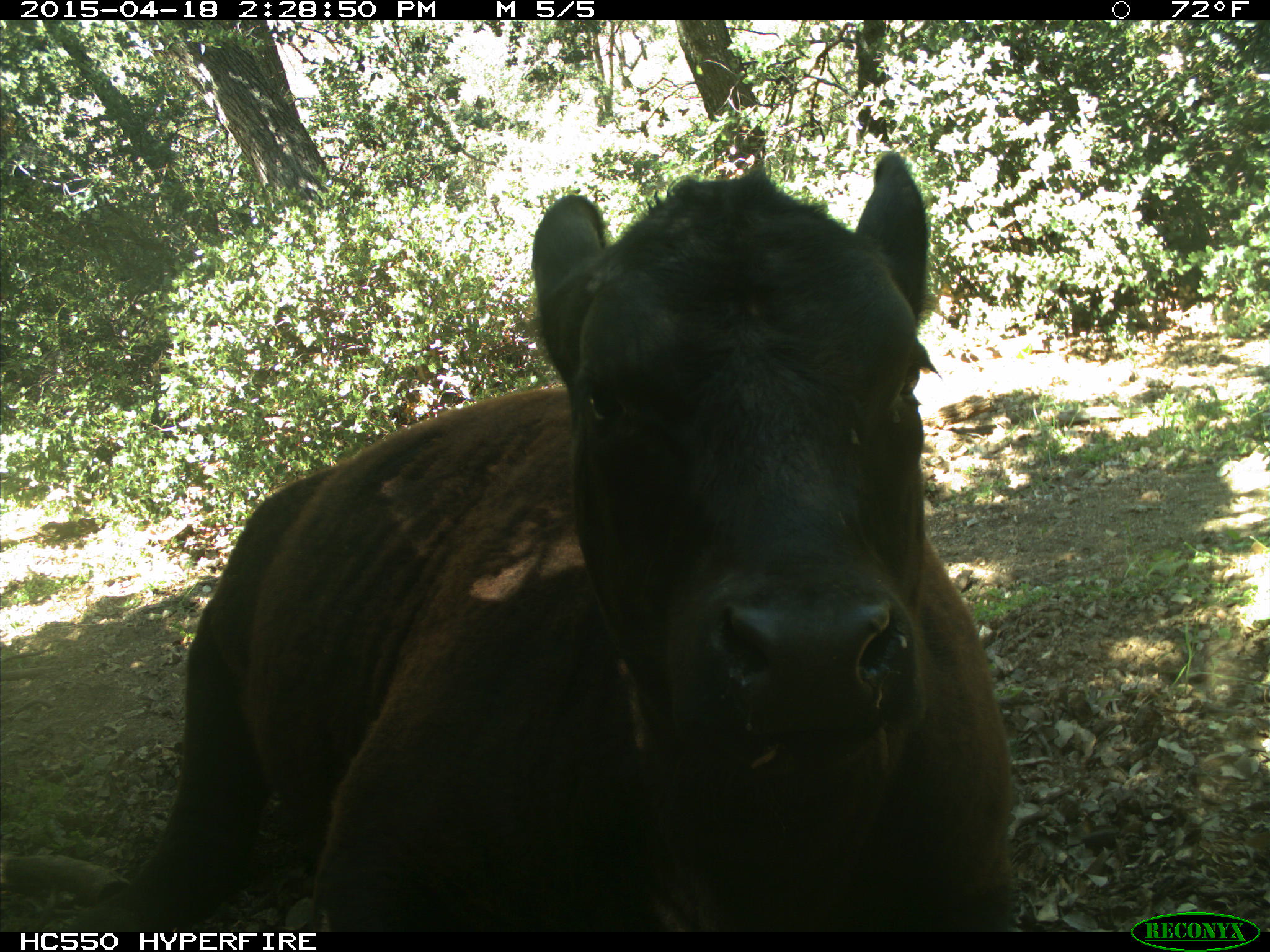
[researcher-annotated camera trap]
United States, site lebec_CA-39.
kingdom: Animalia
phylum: Chordata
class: Mammalia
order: Artiodactyla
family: Bovidae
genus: Bos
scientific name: Bos taurus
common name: domestic cow